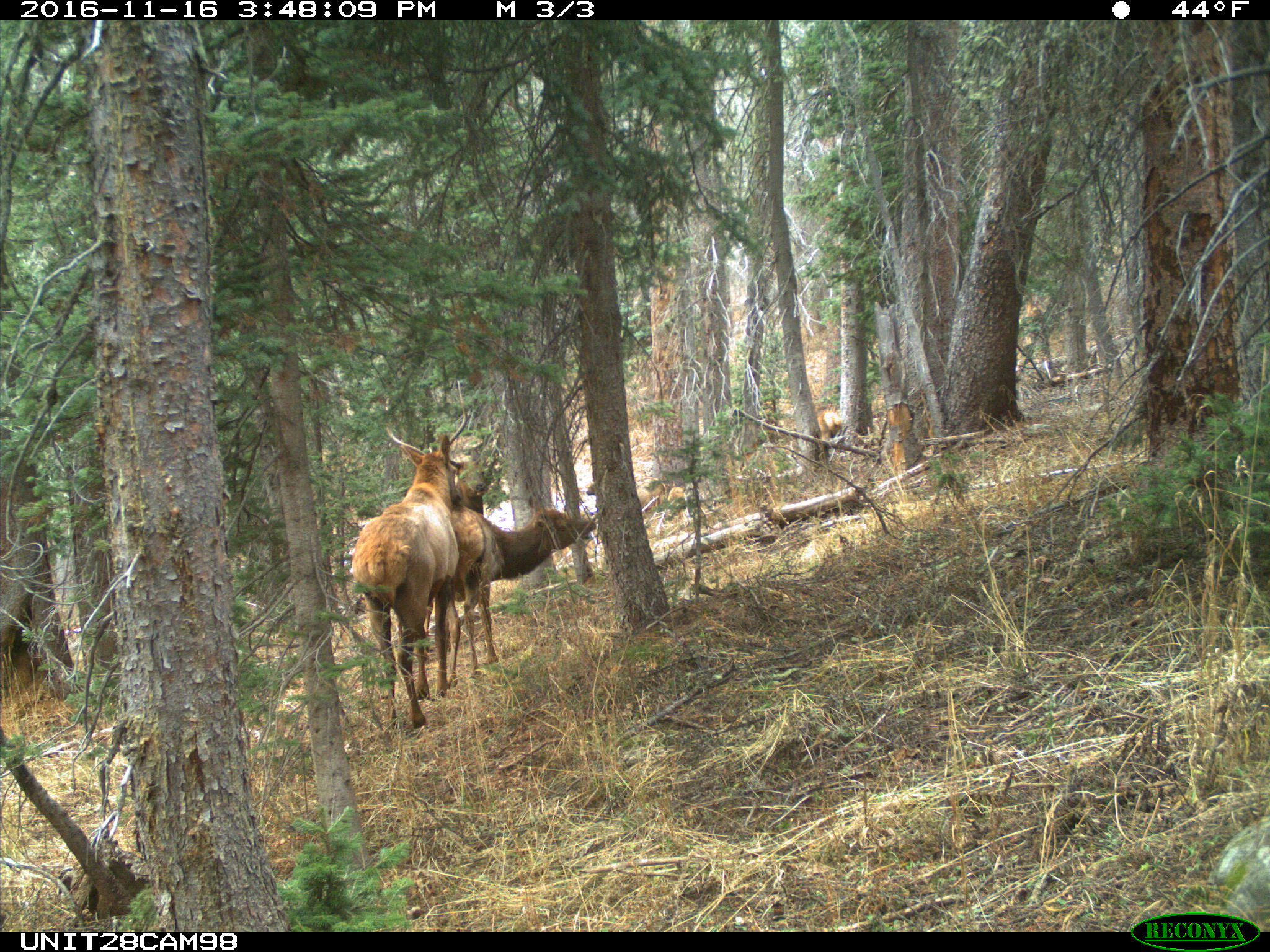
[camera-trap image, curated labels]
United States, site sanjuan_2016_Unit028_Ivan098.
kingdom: Animalia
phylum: Chordata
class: Mammalia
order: Artiodactyla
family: Cervidae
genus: Cervus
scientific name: Cervus elaphus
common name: red deer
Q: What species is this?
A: Cervus elaphus (red deer).